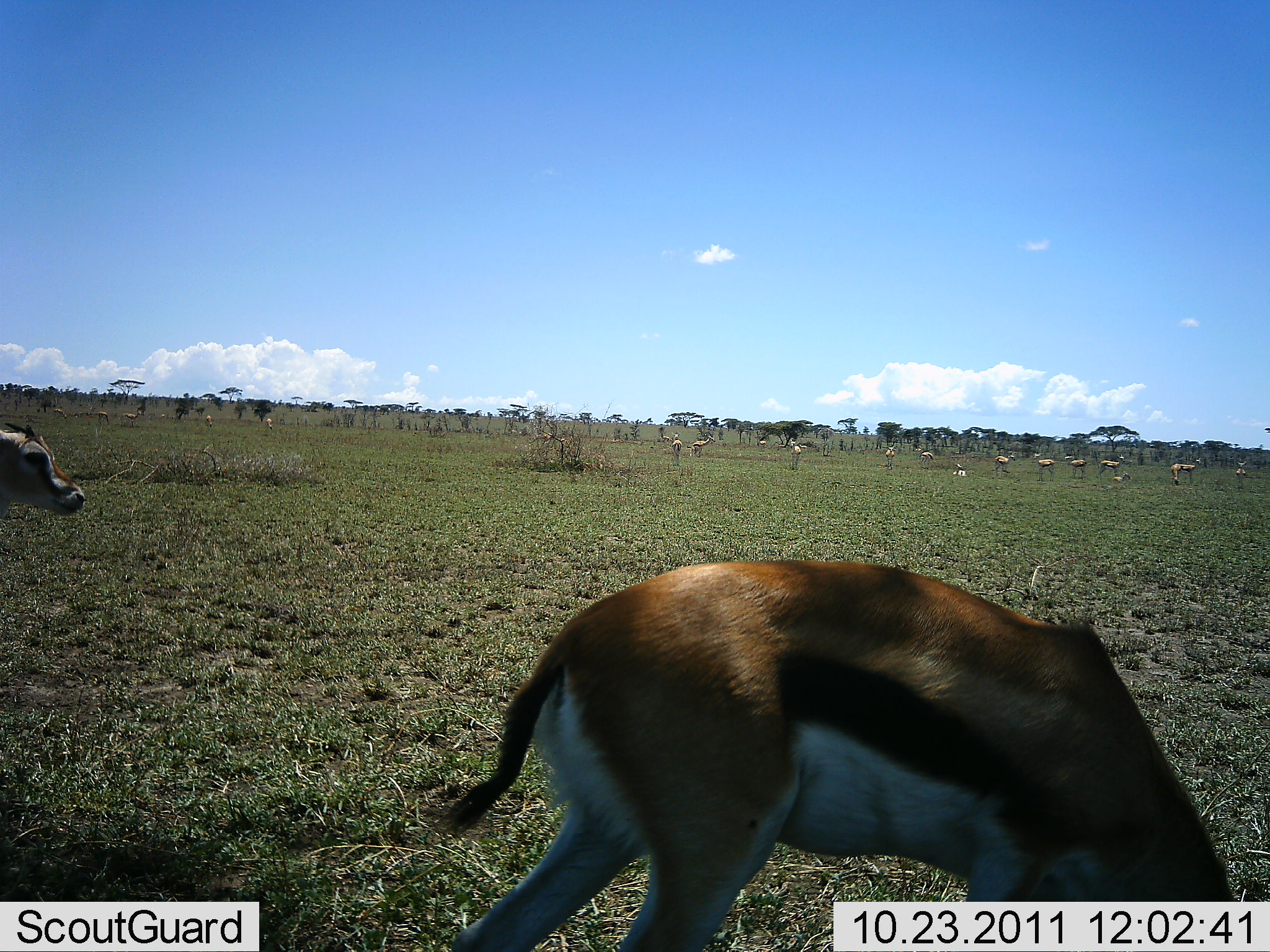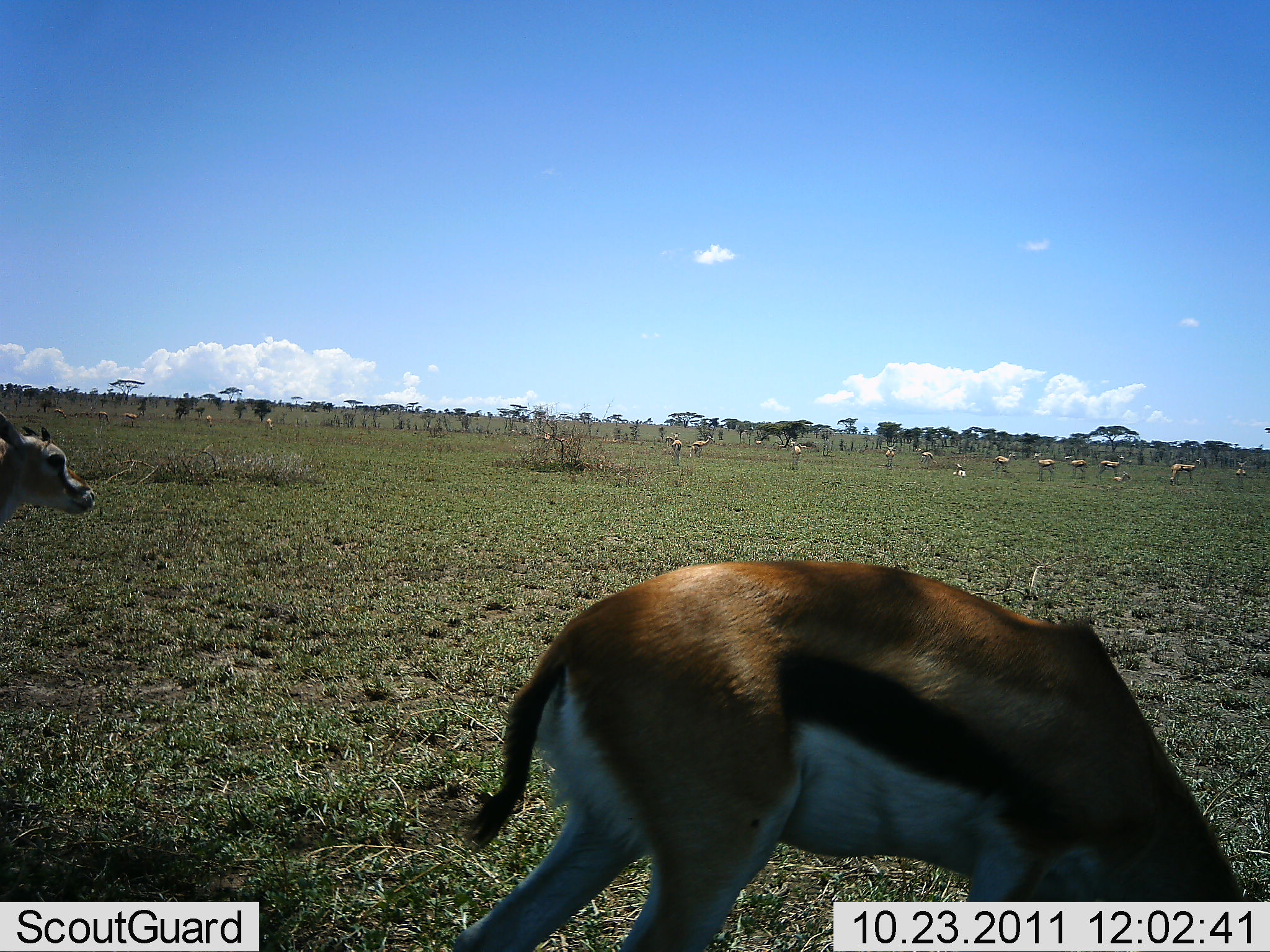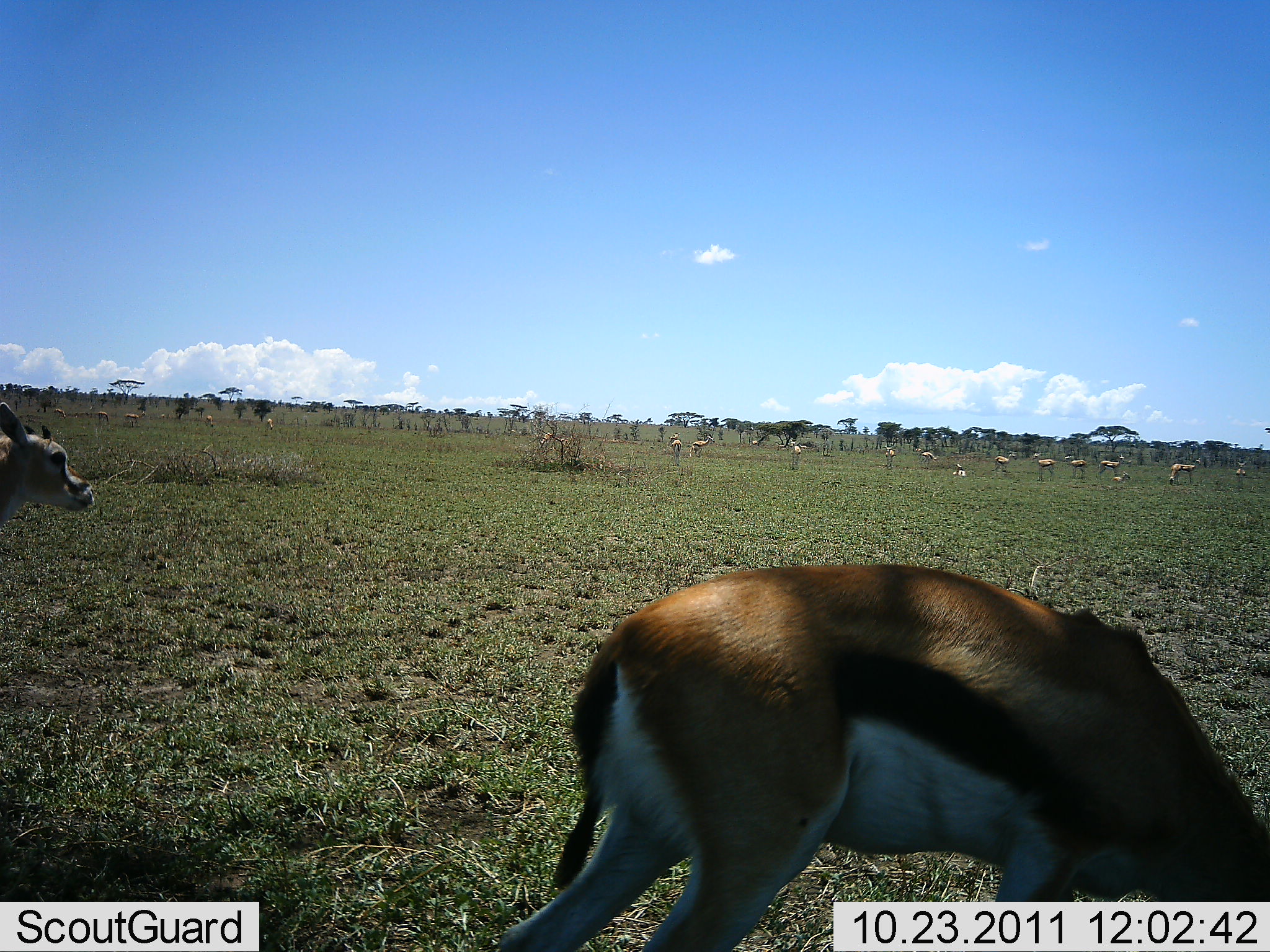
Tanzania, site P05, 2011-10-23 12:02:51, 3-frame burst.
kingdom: Animalia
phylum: Chordata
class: Mammalia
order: Artiodactyla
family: Bovidae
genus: Eudorcas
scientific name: Eudorcas thomsonii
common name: thomson's gazelle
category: gazellethomsons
Gazellethomsons (thomson's gazelle) (Eudorcas thomsonii), count 11-50. Behavior (volunteer vote fractions): standing 64%, resting 7%, moving 29%, interacting 0%. Young present (vote fraction): 7%. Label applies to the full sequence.